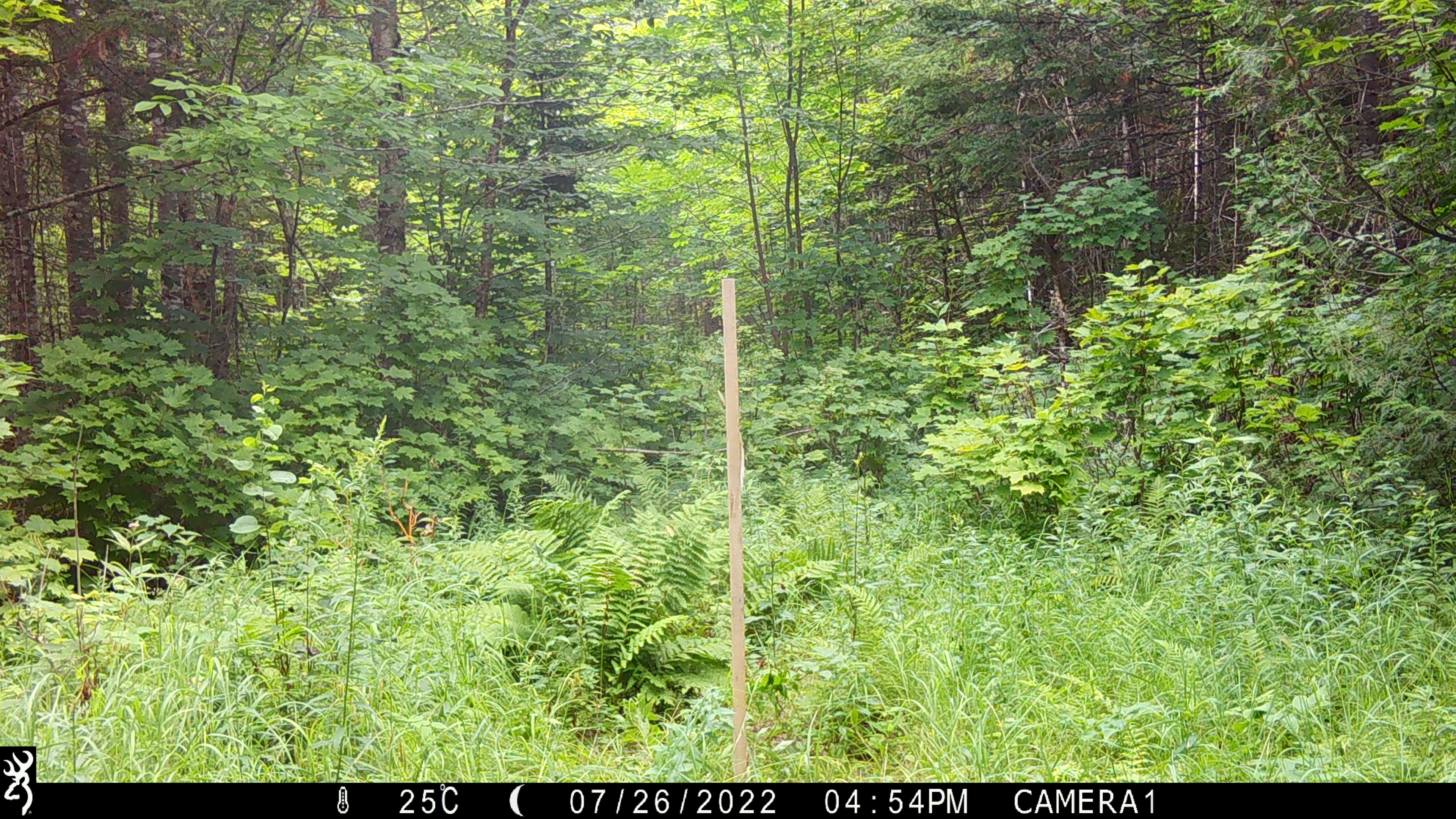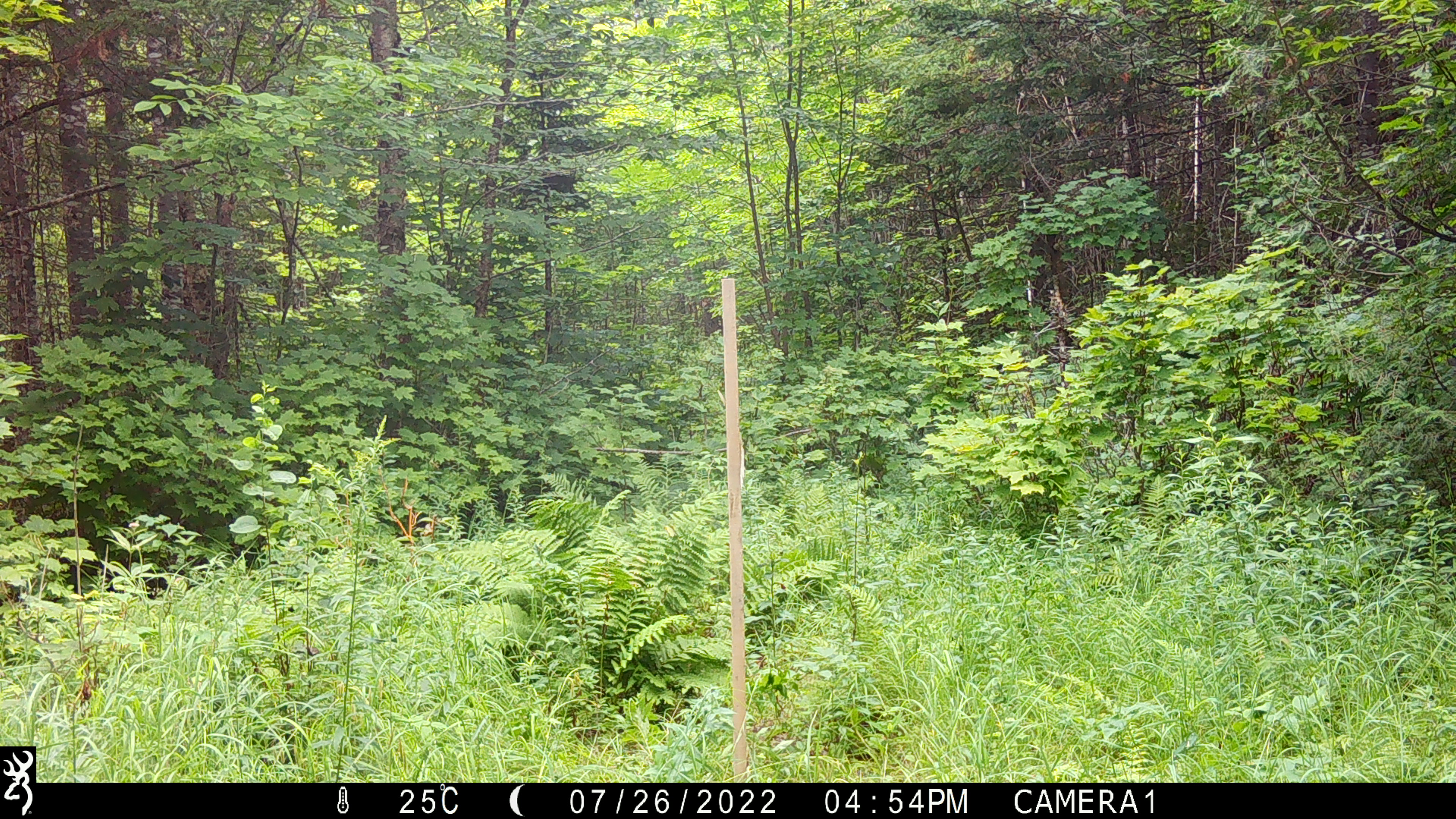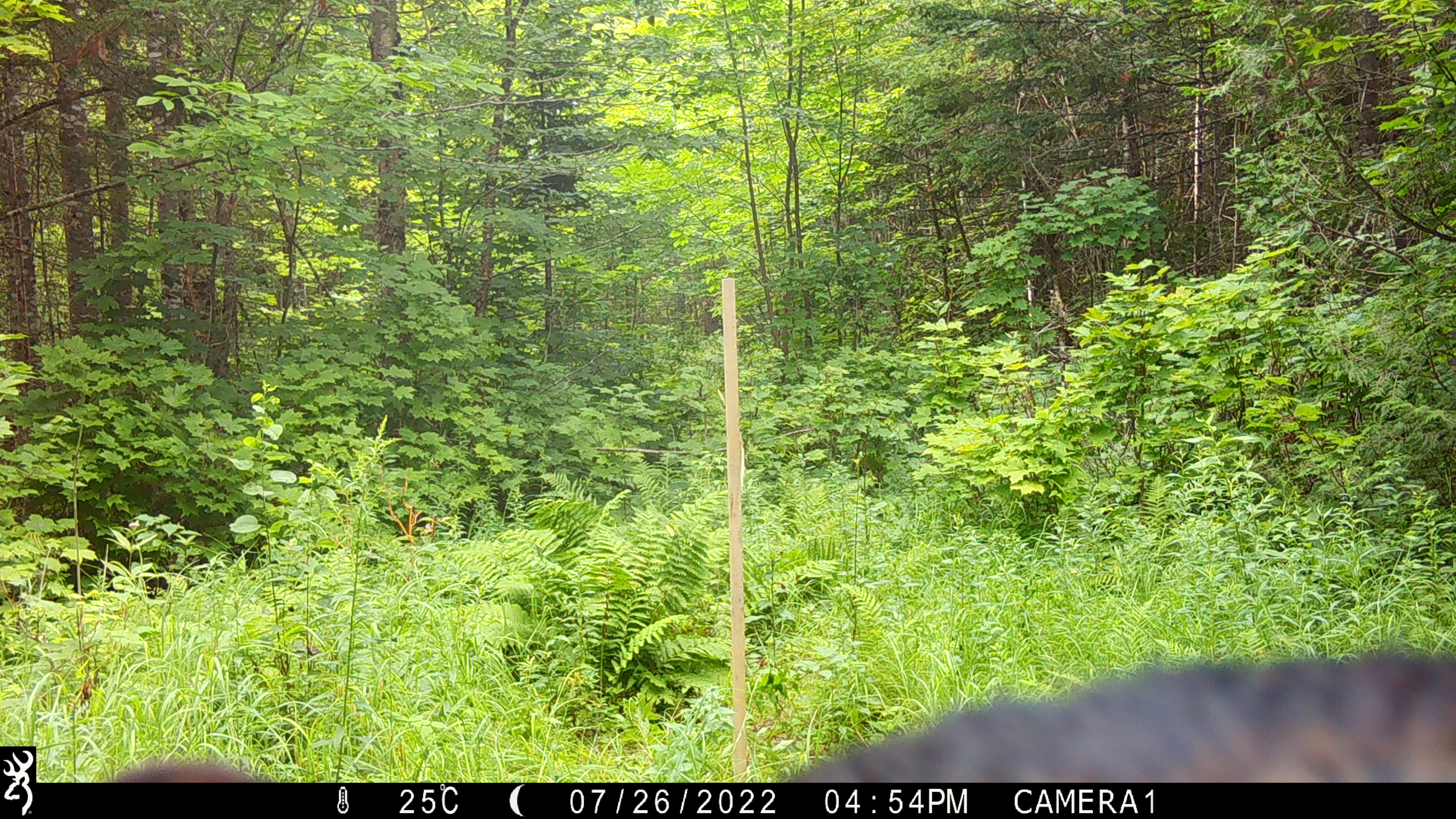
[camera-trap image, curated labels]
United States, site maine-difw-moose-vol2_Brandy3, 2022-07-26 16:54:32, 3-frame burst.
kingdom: Animalia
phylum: Chordata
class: Mammalia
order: Carnivora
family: Ursidae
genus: Ursus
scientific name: Ursus americanus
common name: black bear